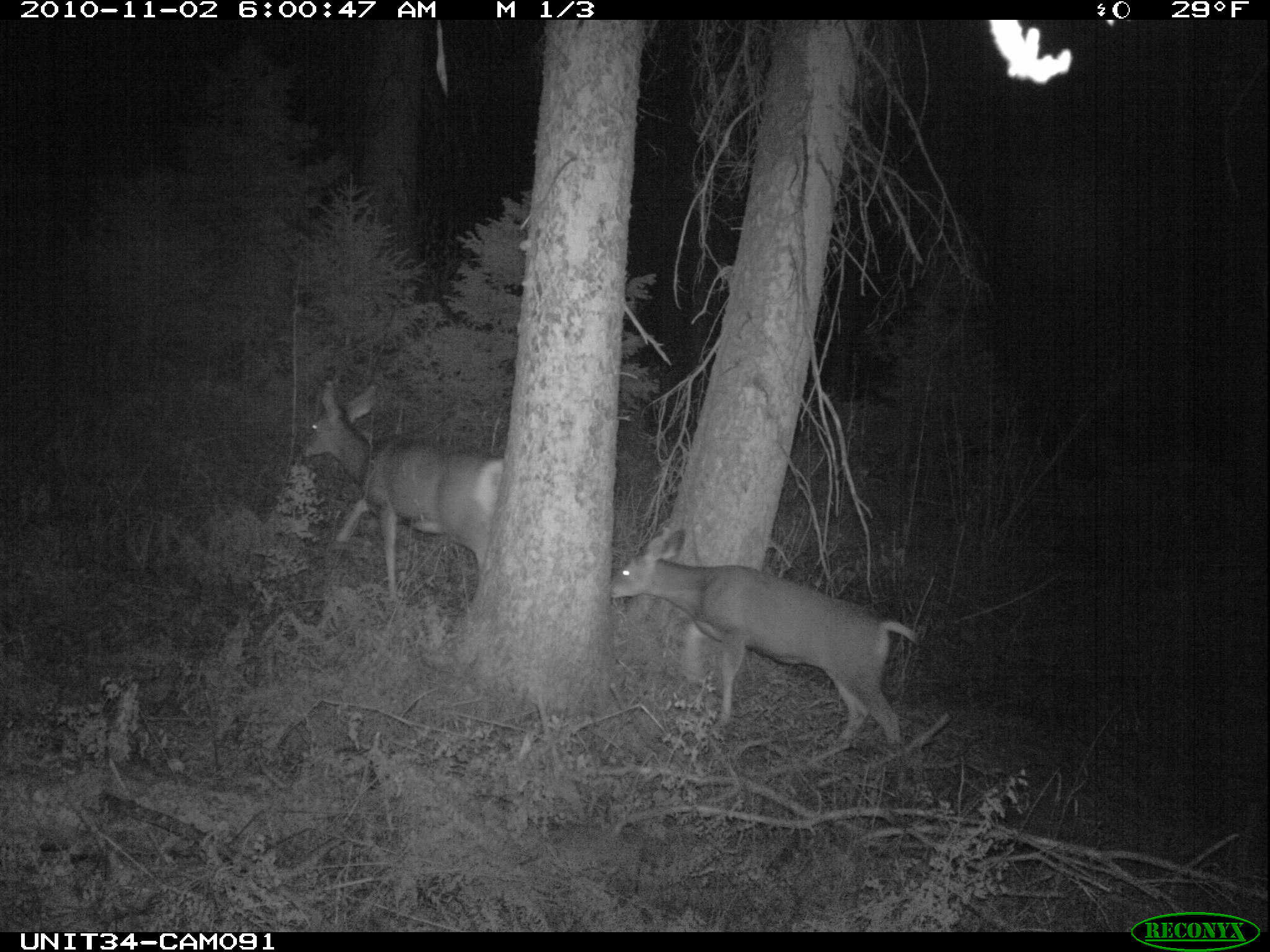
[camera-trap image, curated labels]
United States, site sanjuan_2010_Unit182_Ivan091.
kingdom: Animalia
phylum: Chordata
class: Mammalia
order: Artiodactyla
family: Cervidae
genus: Odocoileus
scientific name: Odocoileus hemionus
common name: mule deer